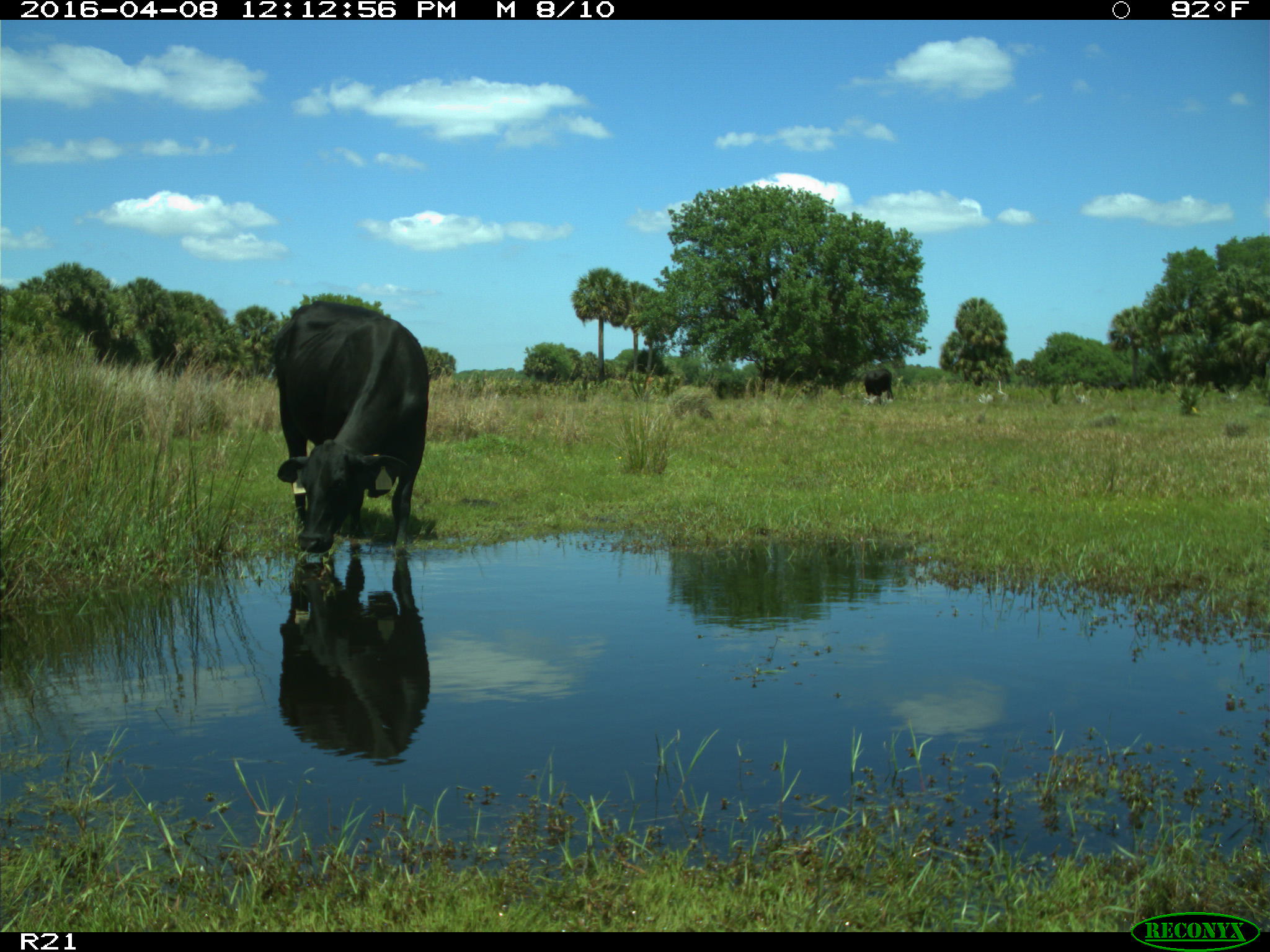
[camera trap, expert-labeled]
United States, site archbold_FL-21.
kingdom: Animalia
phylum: Chordata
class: Mammalia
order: Artiodactyla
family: Bovidae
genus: Bos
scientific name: Bos taurus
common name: domestic cow